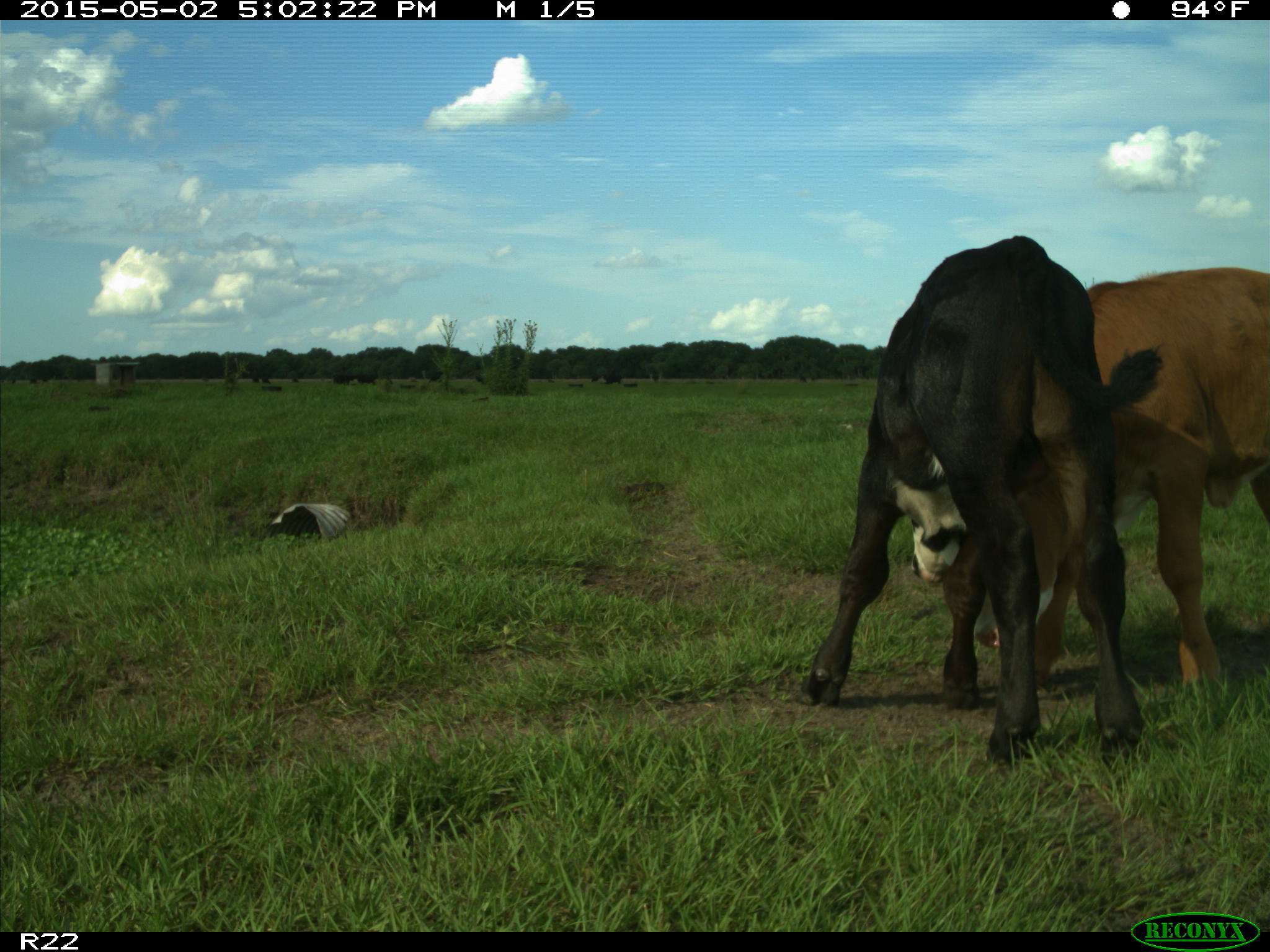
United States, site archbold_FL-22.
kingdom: Animalia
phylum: Chordata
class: Mammalia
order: Artiodactyla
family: Bovidae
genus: Bos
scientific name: Bos taurus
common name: domestic cow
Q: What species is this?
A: Bos taurus (domestic cow).